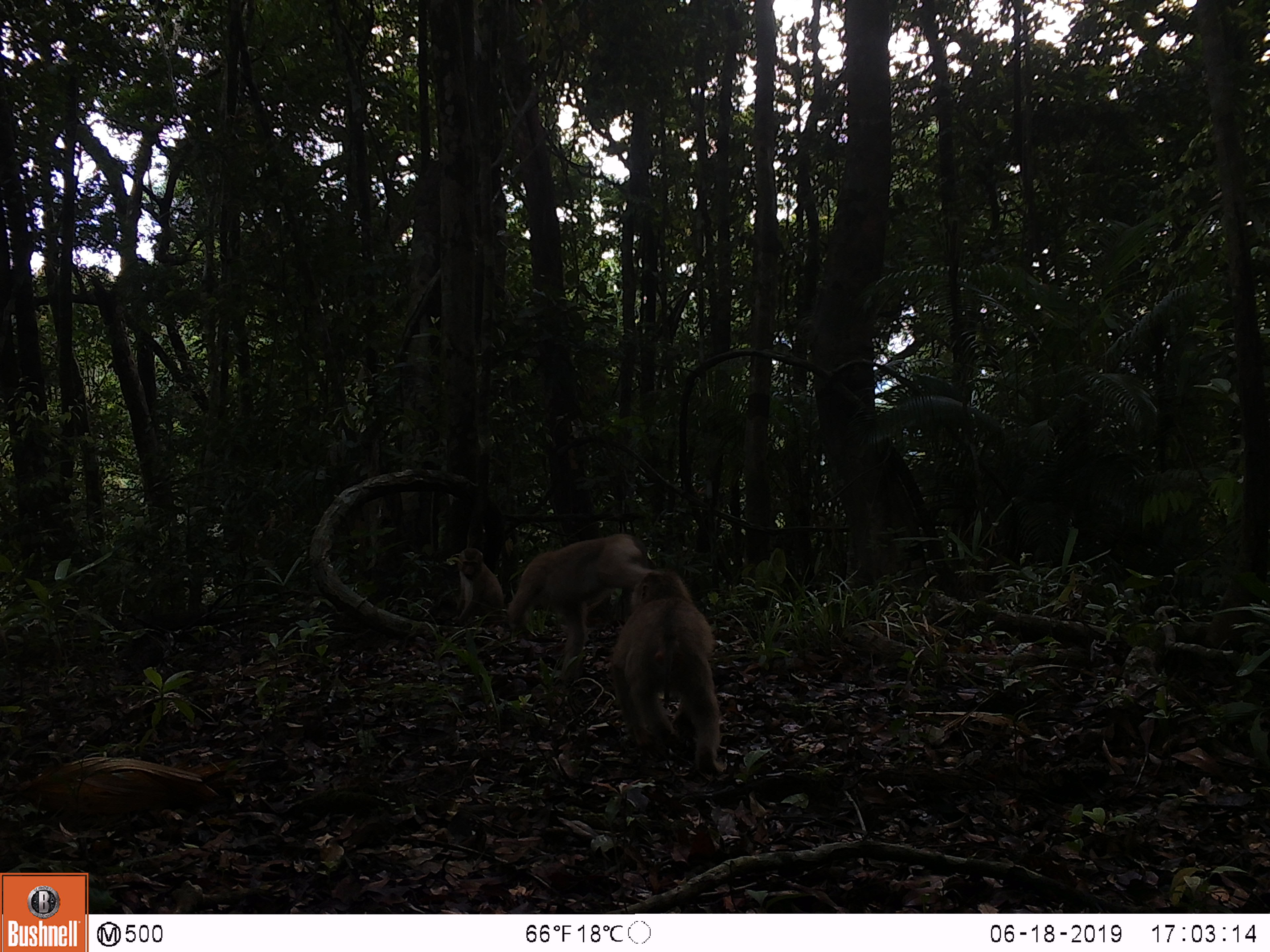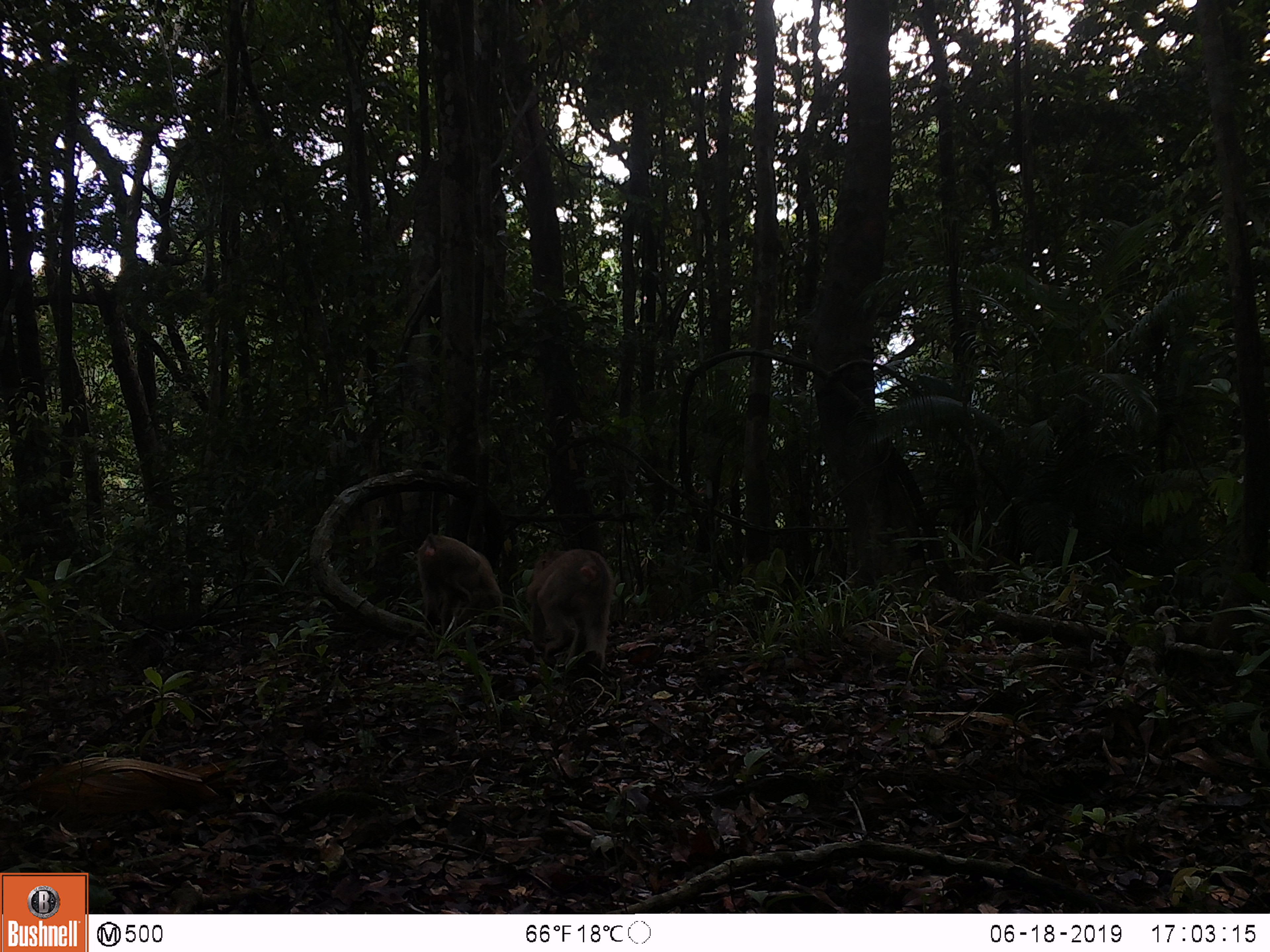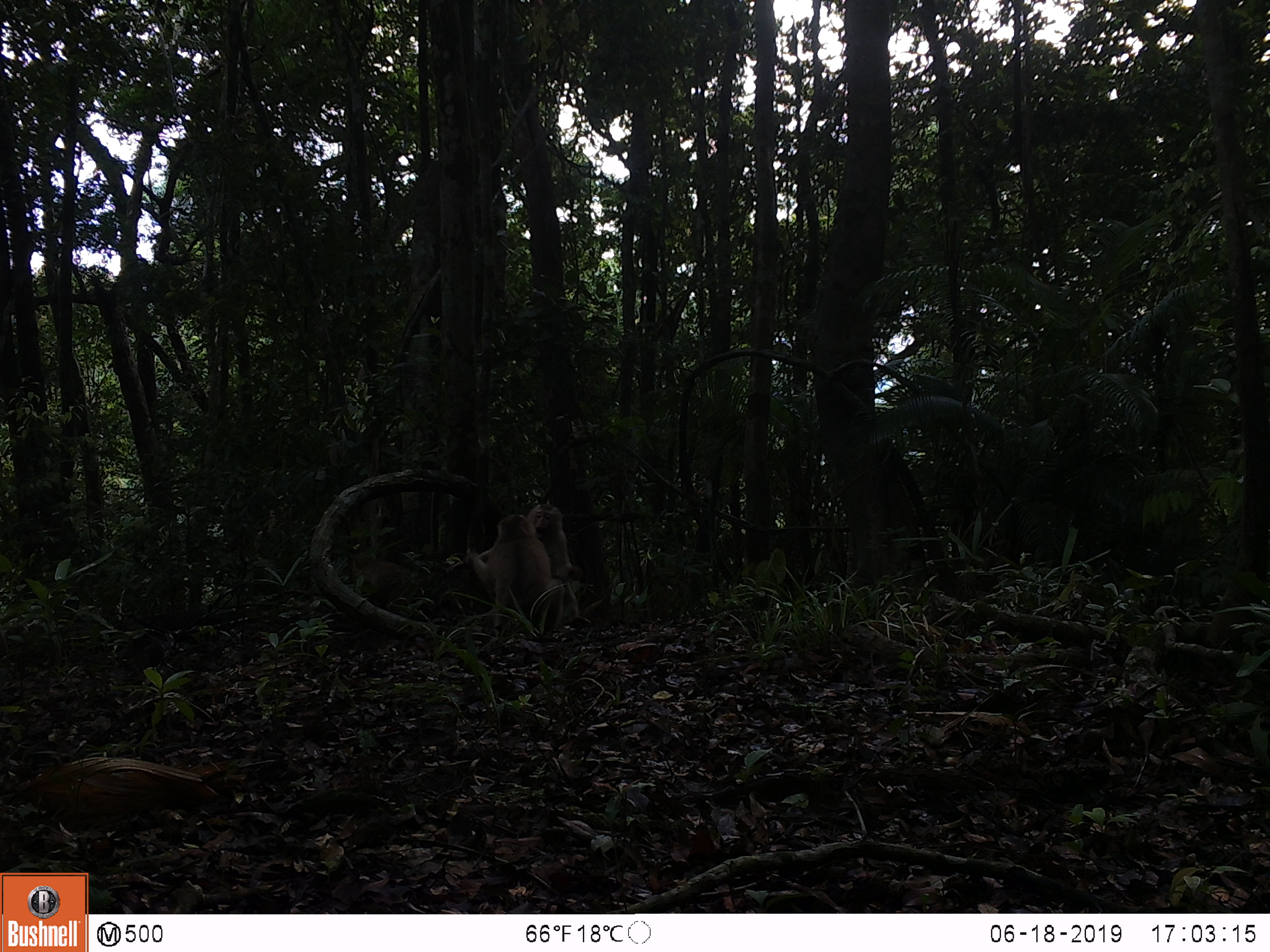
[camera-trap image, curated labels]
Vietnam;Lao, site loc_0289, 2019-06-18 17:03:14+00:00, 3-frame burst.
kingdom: Animalia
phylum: Chordata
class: Mammalia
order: Primates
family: Cercopithecidae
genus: Macaca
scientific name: Macaca nemestrina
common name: pig-tailed macaque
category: pig tailed macaque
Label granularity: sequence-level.